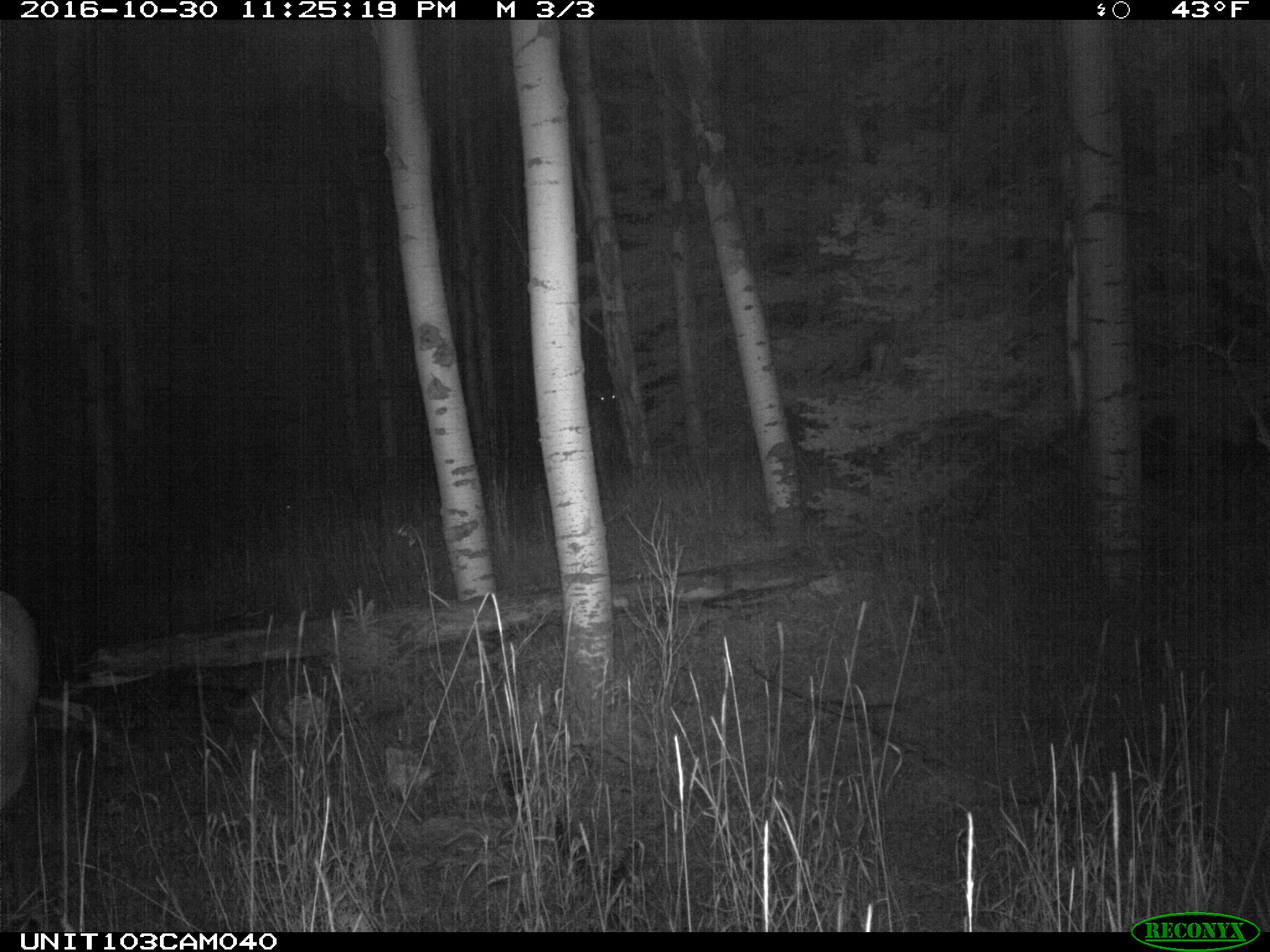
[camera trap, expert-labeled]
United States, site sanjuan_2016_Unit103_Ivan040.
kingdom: Animalia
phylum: Chordata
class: Mammalia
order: Artiodactyla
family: Cervidae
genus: Cervus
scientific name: Cervus elaphus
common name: red deer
Cervus elaphus (red deer).